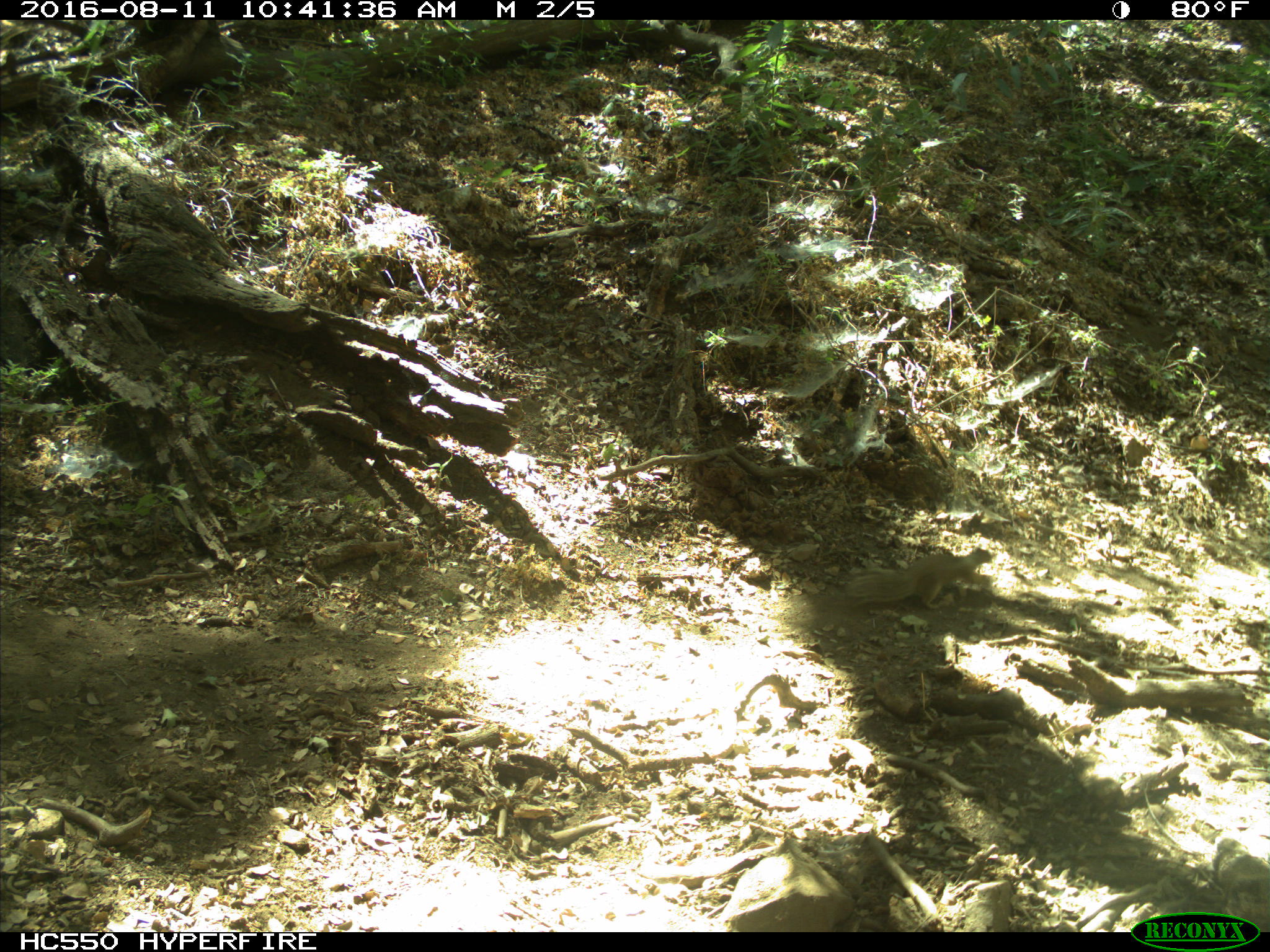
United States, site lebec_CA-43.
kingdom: Animalia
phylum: Chordata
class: Mammalia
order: Rodentia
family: Sciuridae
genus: Otospermophilus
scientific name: Otospermophilus beecheyi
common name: california ground squirrel